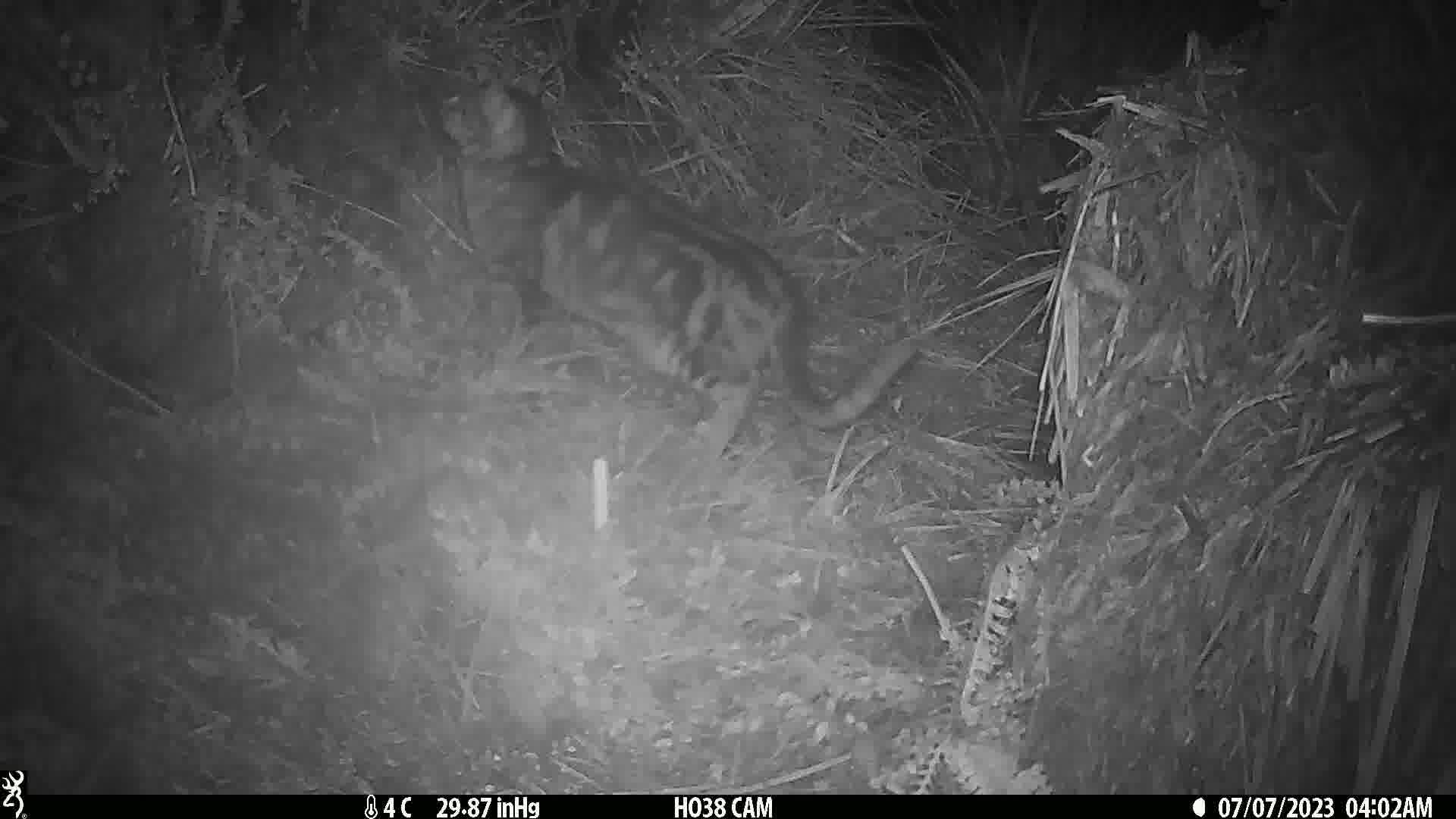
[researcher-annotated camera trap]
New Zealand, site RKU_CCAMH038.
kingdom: Animalia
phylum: Chordata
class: Mammalia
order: Carnivora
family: Felidae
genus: Felis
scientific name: Felis catus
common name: domestic cat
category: cat